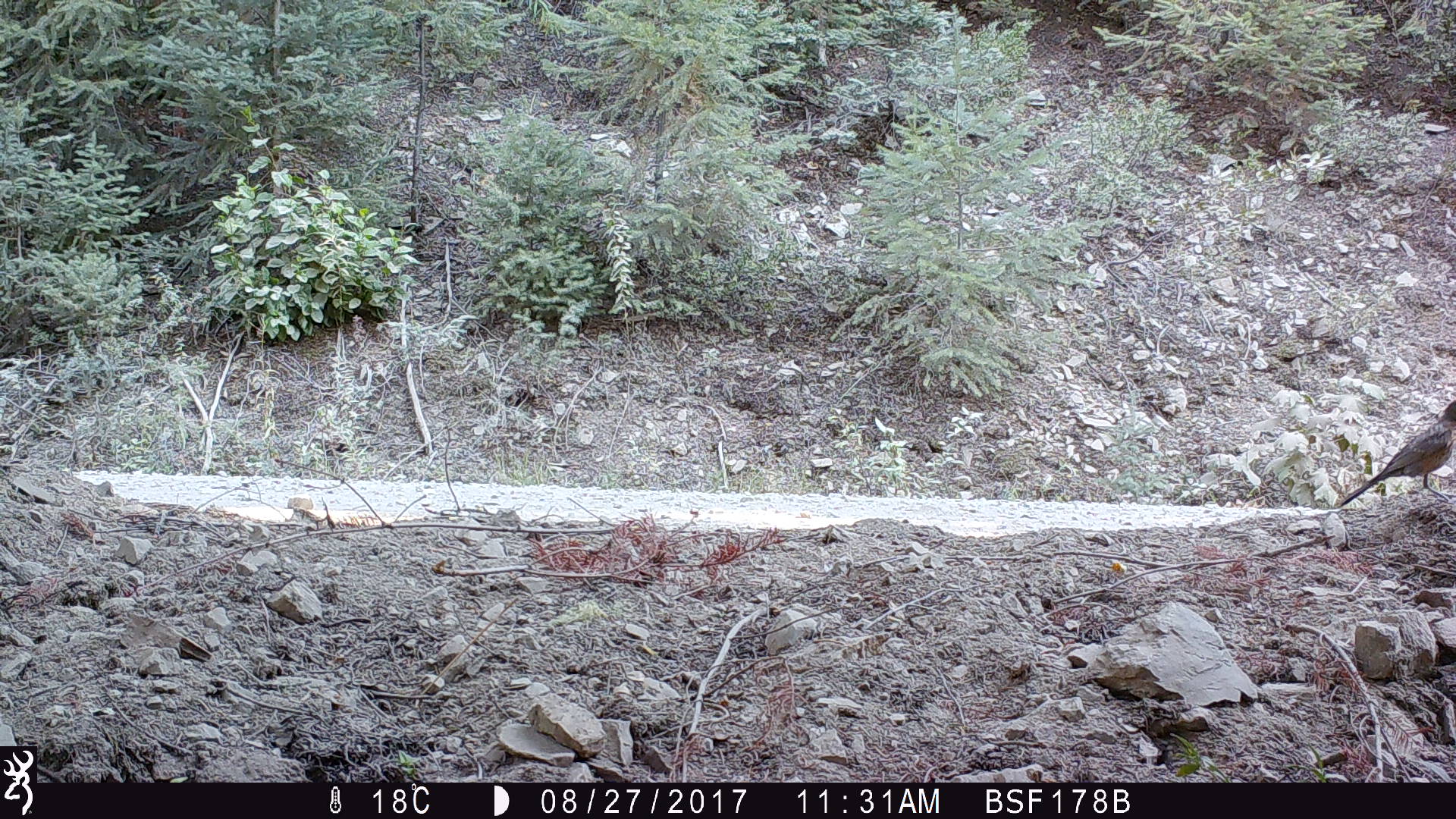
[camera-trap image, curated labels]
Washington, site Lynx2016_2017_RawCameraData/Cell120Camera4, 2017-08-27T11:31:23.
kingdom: Animalia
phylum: Chordata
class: Aves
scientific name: Aves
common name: birds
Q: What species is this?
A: Aves (birds).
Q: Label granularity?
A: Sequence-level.